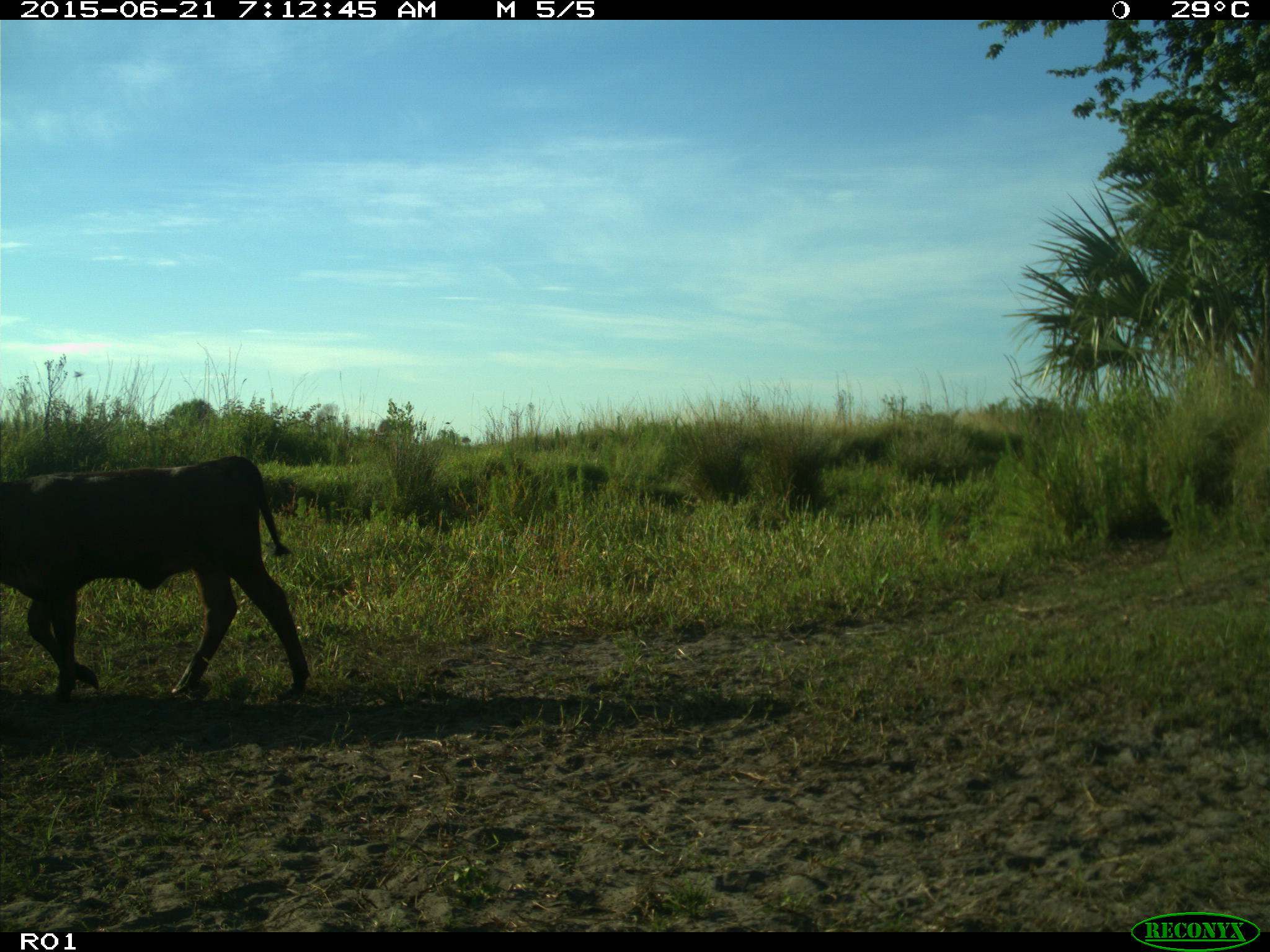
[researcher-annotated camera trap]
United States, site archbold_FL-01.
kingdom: Animalia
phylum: Chordata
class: Mammalia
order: Artiodactyla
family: Bovidae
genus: Bos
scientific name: Bos taurus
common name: domestic cow